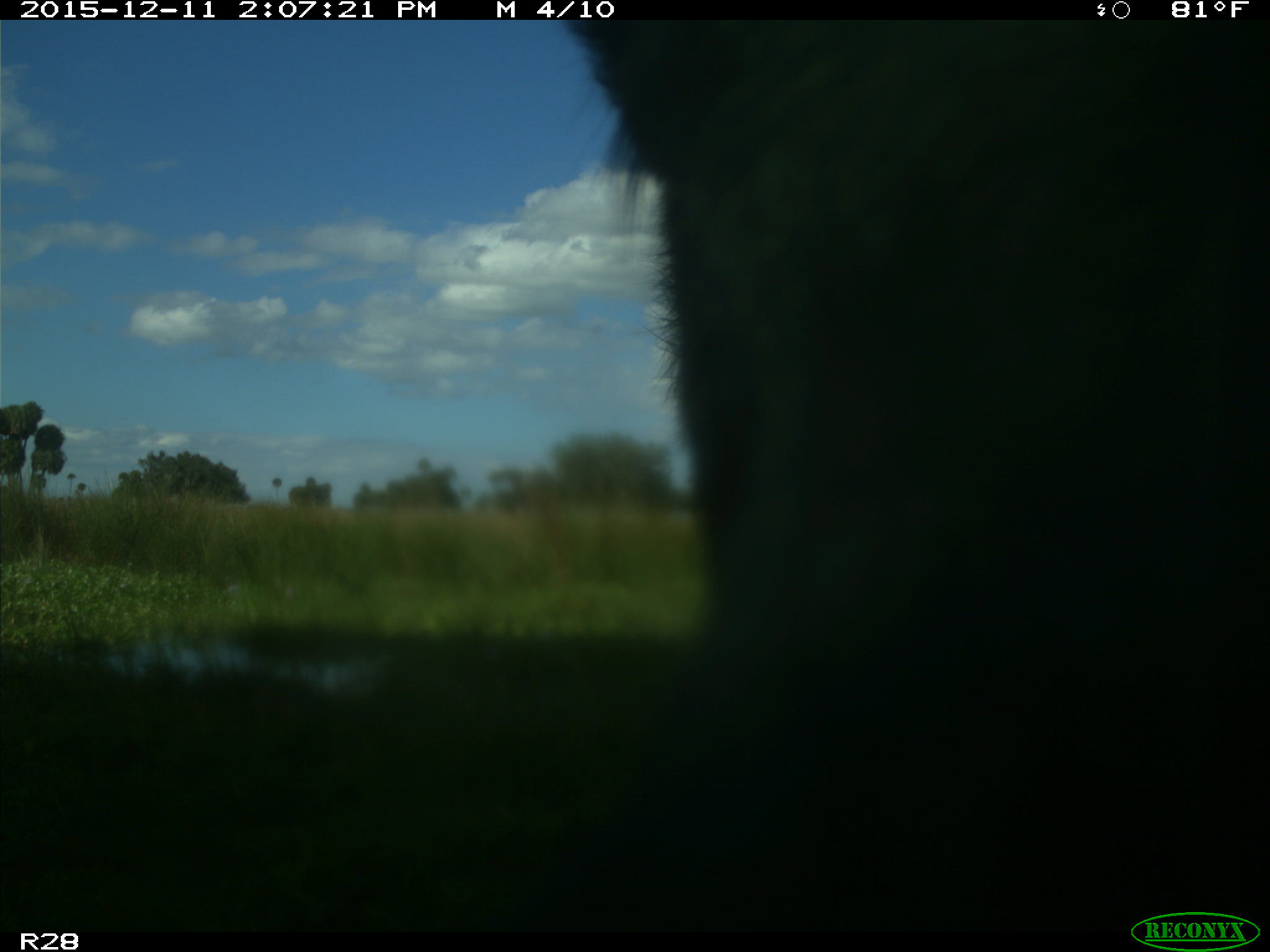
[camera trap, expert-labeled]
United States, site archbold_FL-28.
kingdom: Animalia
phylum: Chordata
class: Mammalia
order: Artiodactyla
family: Bovidae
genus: Bos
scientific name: Bos taurus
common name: domestic cow